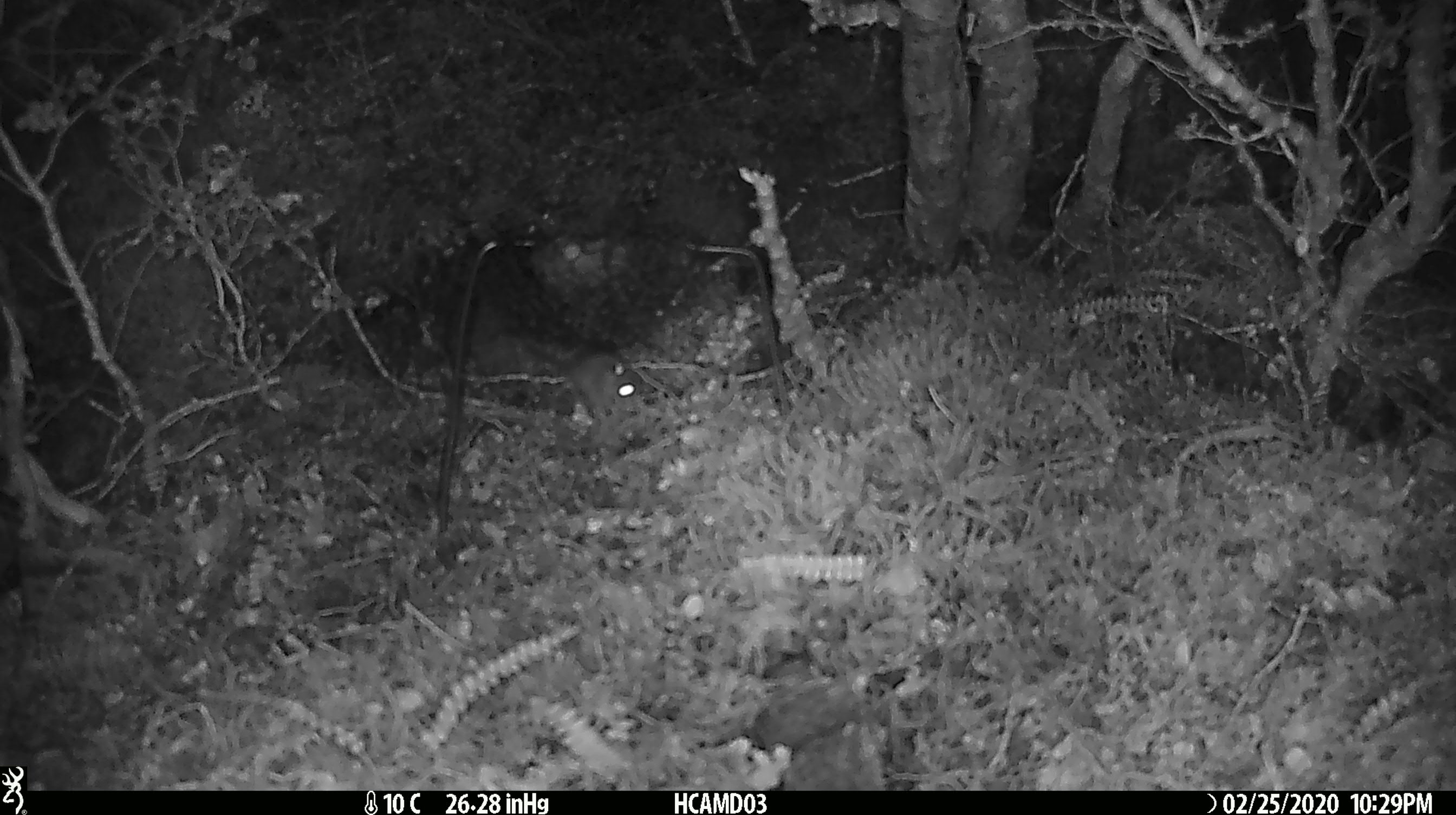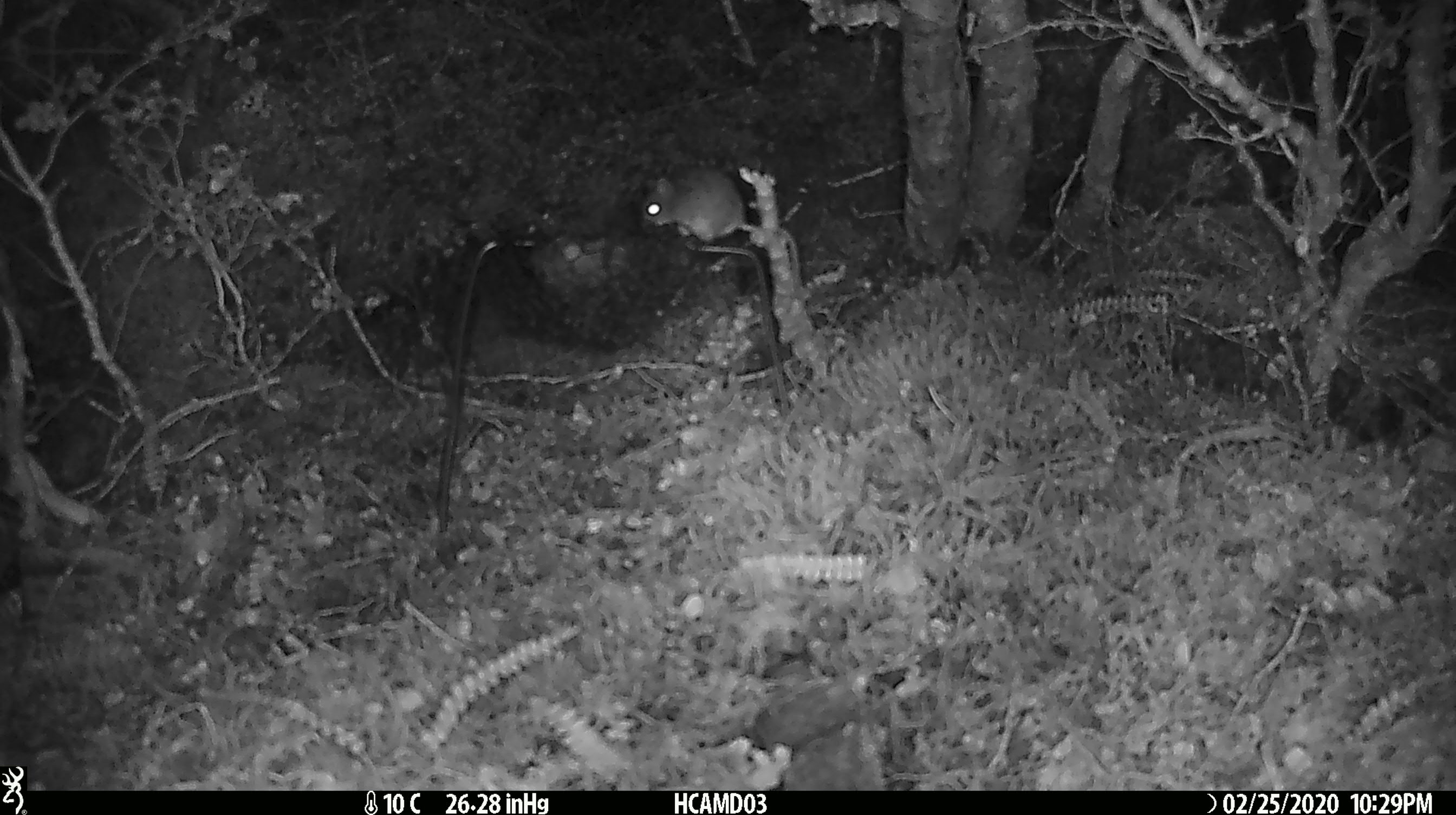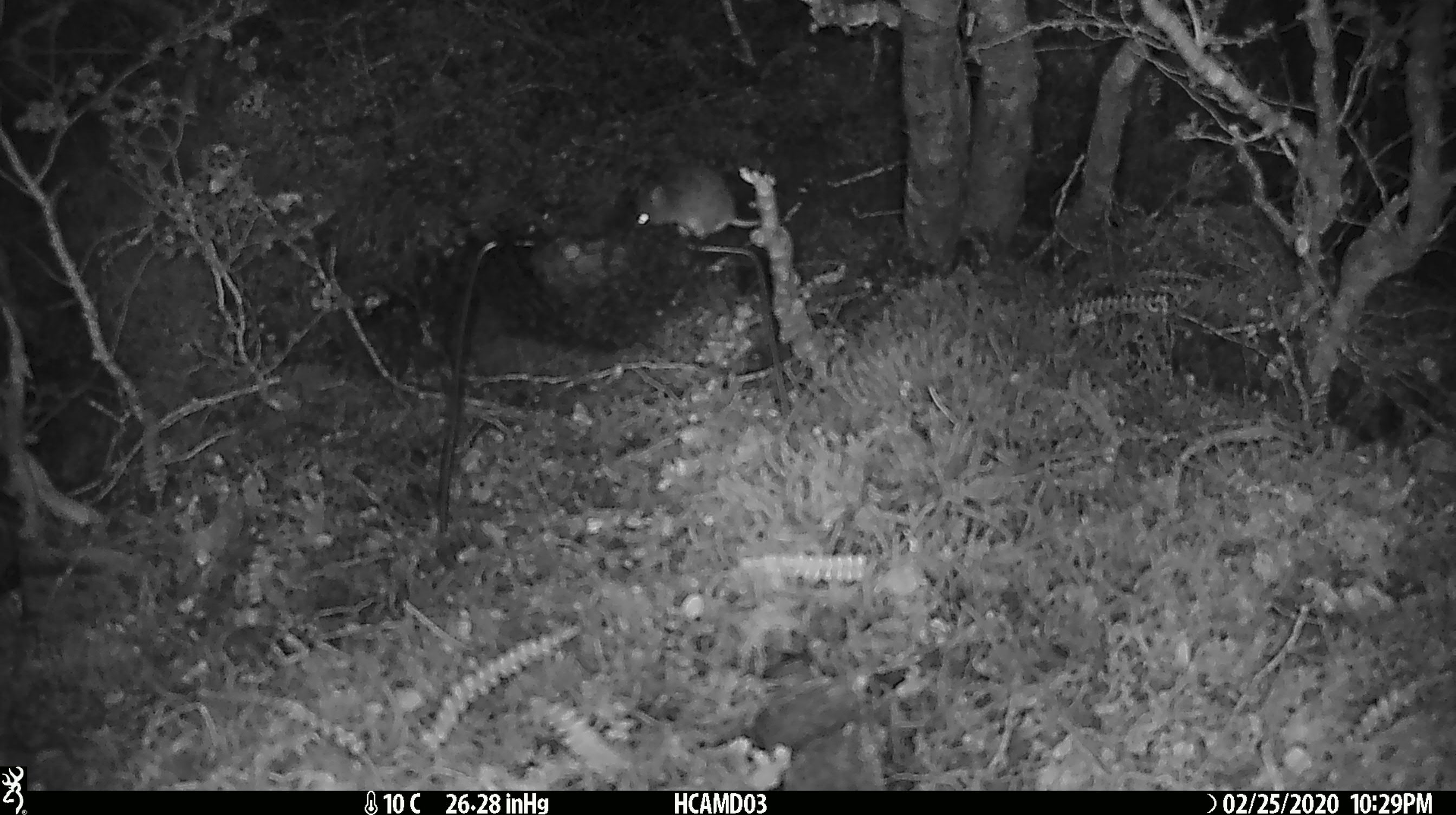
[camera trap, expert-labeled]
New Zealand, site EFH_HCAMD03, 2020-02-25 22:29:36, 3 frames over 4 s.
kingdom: Animalia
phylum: Chordata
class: Mammalia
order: Rodentia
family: Muridae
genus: Mus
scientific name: Mus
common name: mouse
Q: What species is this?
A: Mouse (Mus).